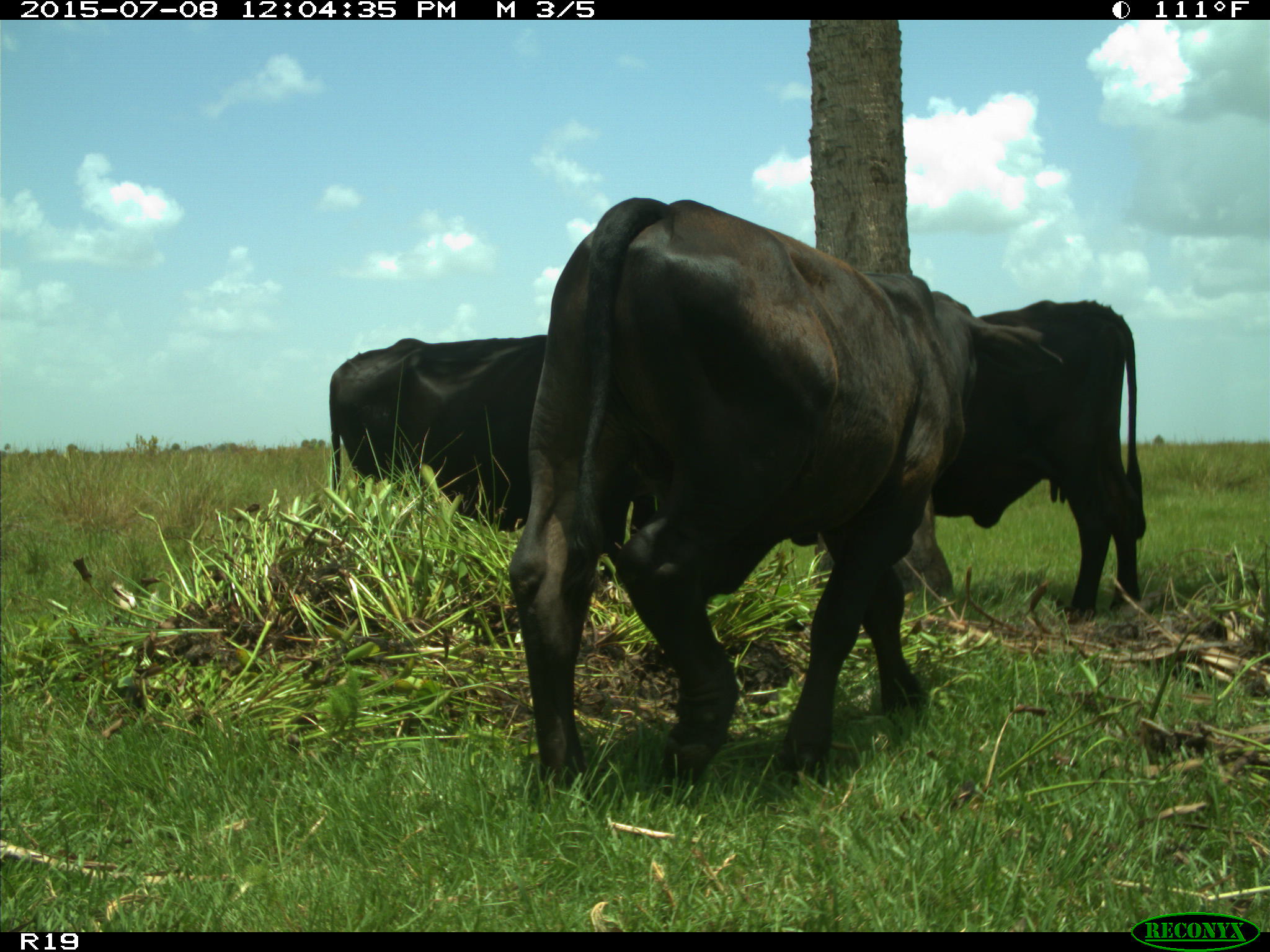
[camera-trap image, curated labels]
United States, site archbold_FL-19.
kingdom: Animalia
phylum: Chordata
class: Mammalia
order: Artiodactyla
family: Bovidae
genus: Bos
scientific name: Bos taurus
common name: domestic cow